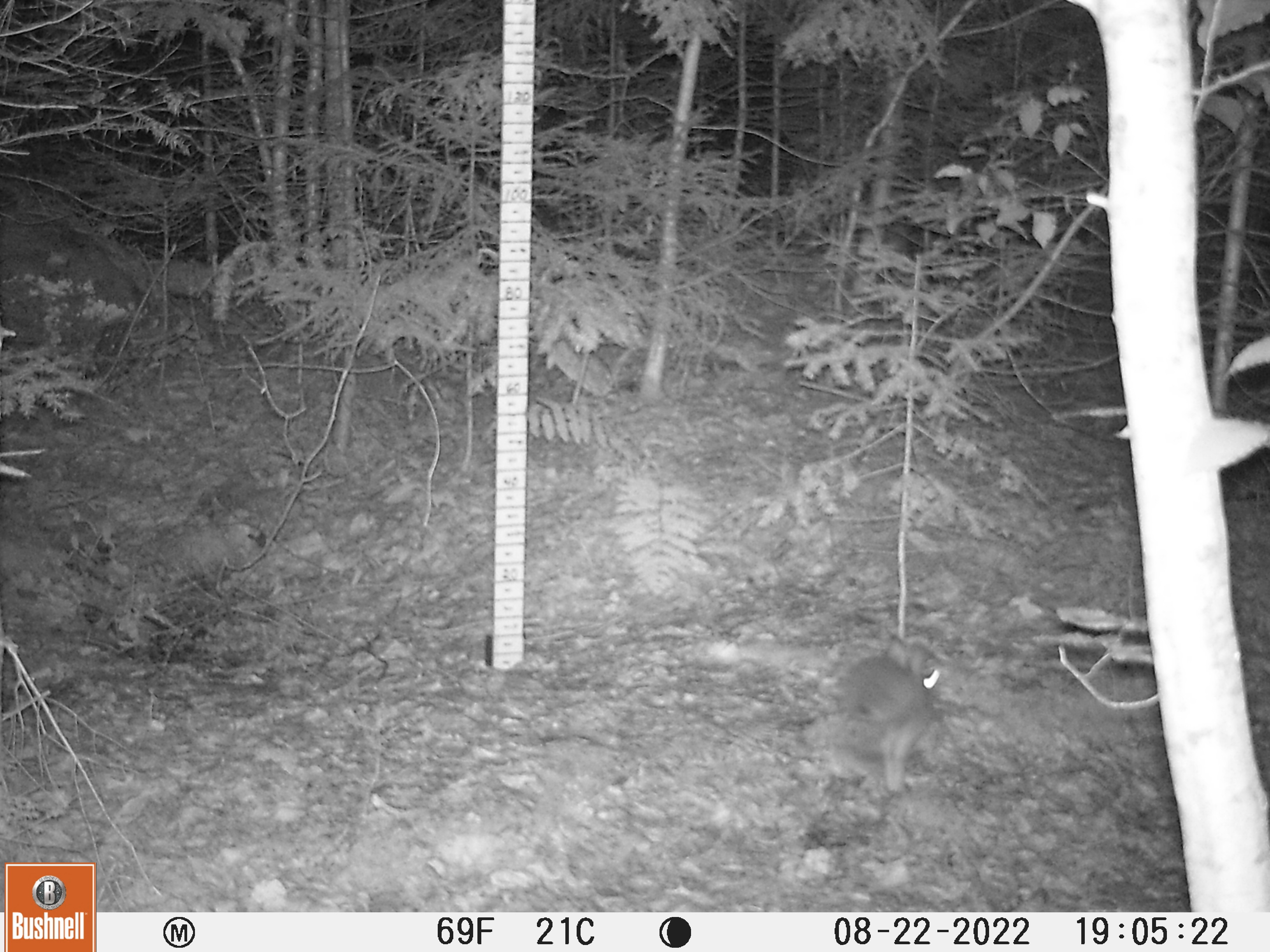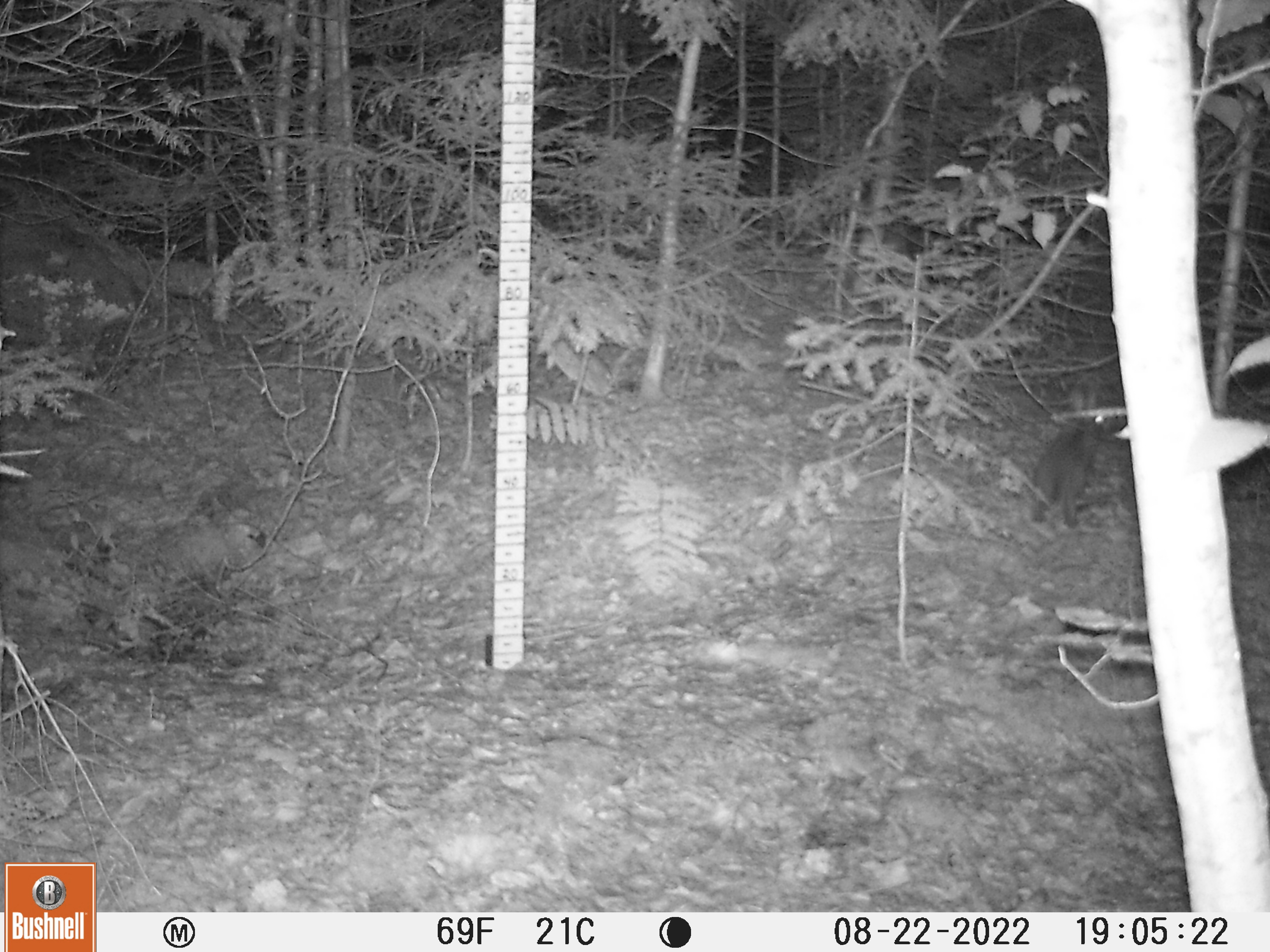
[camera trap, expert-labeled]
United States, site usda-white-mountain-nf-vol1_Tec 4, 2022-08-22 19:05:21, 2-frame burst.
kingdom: Animalia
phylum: Chordata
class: Mammalia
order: Lagomorpha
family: Leporidae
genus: Lepus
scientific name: Lepus americanus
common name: snowshoe hare